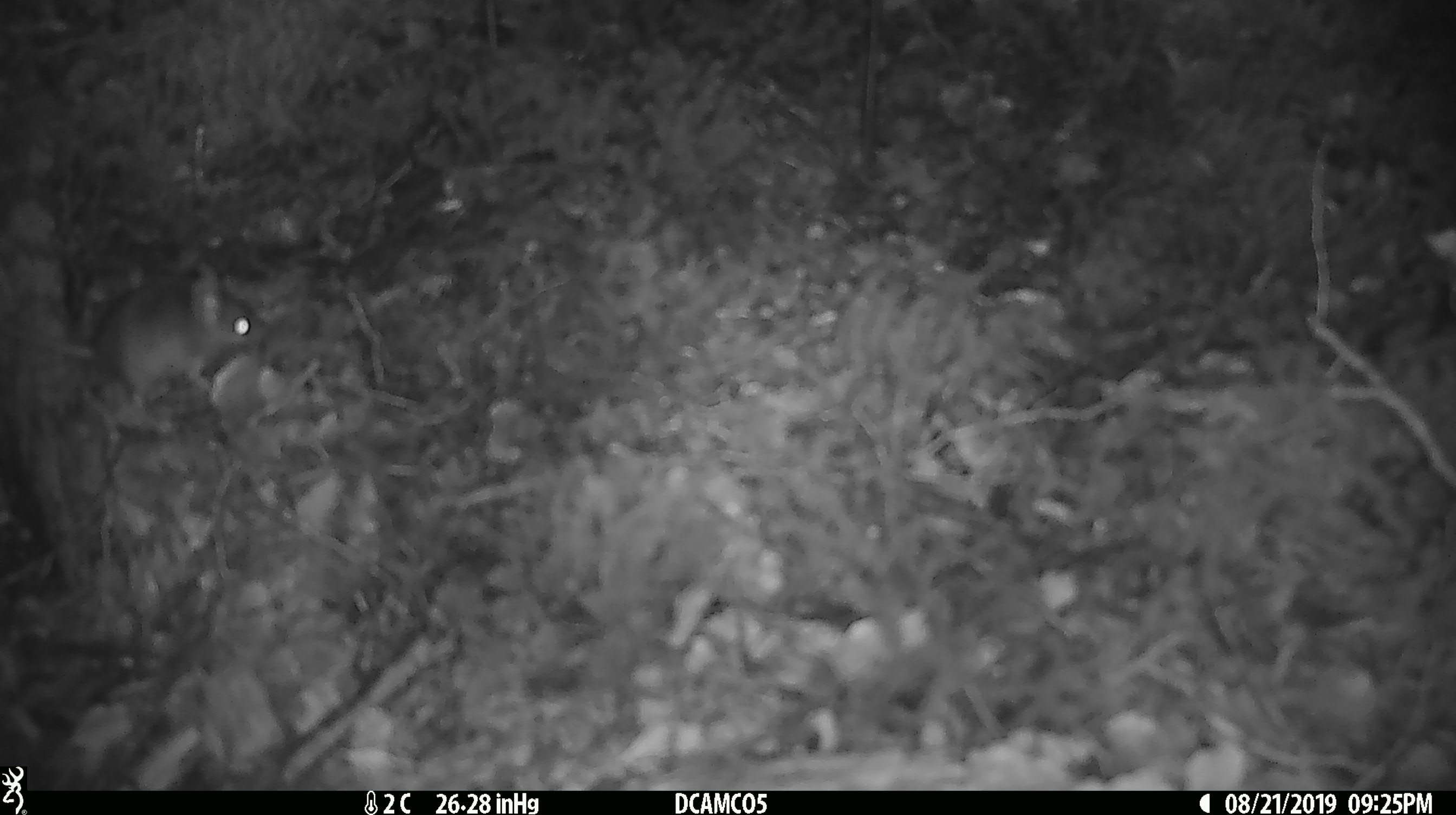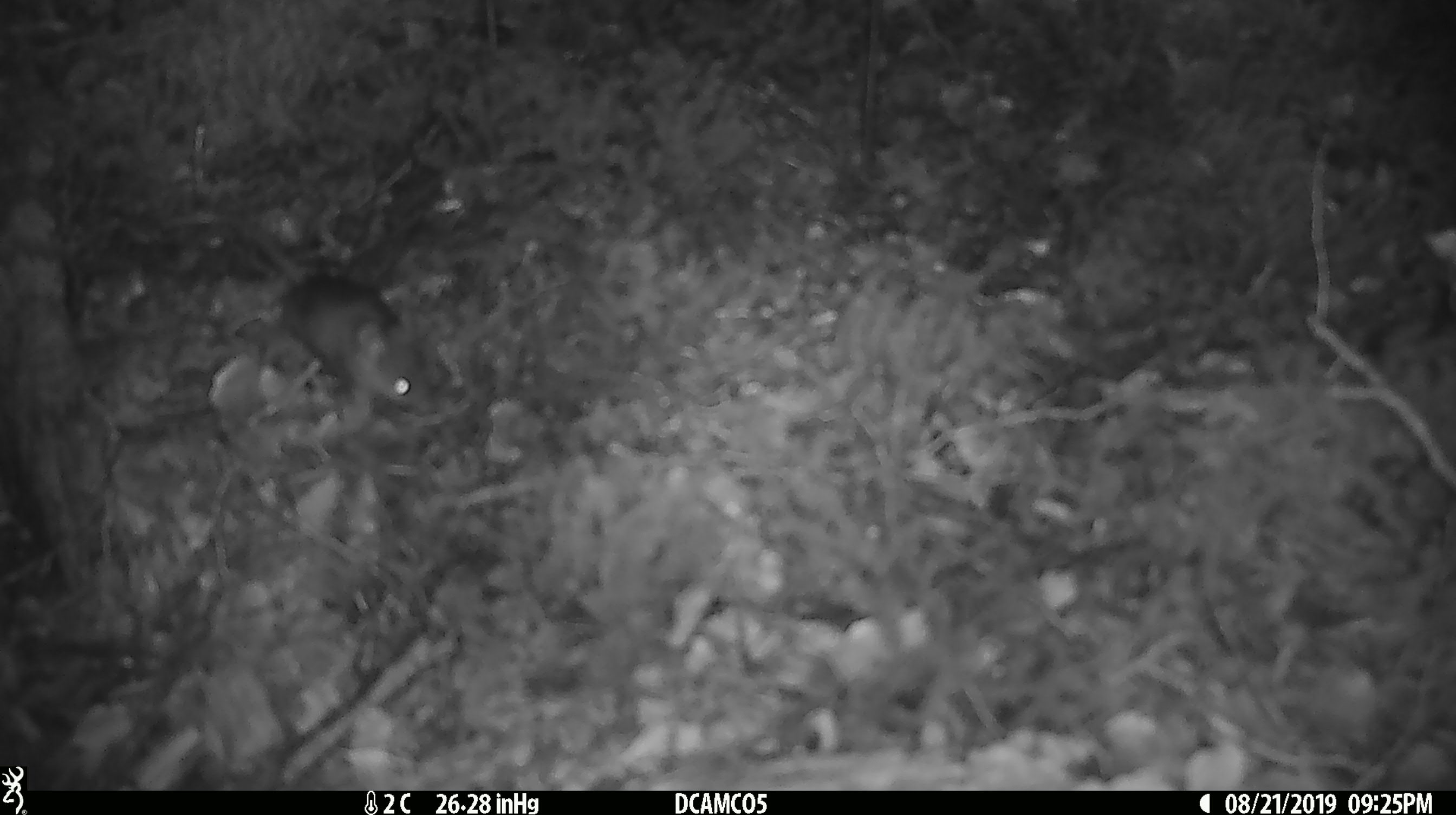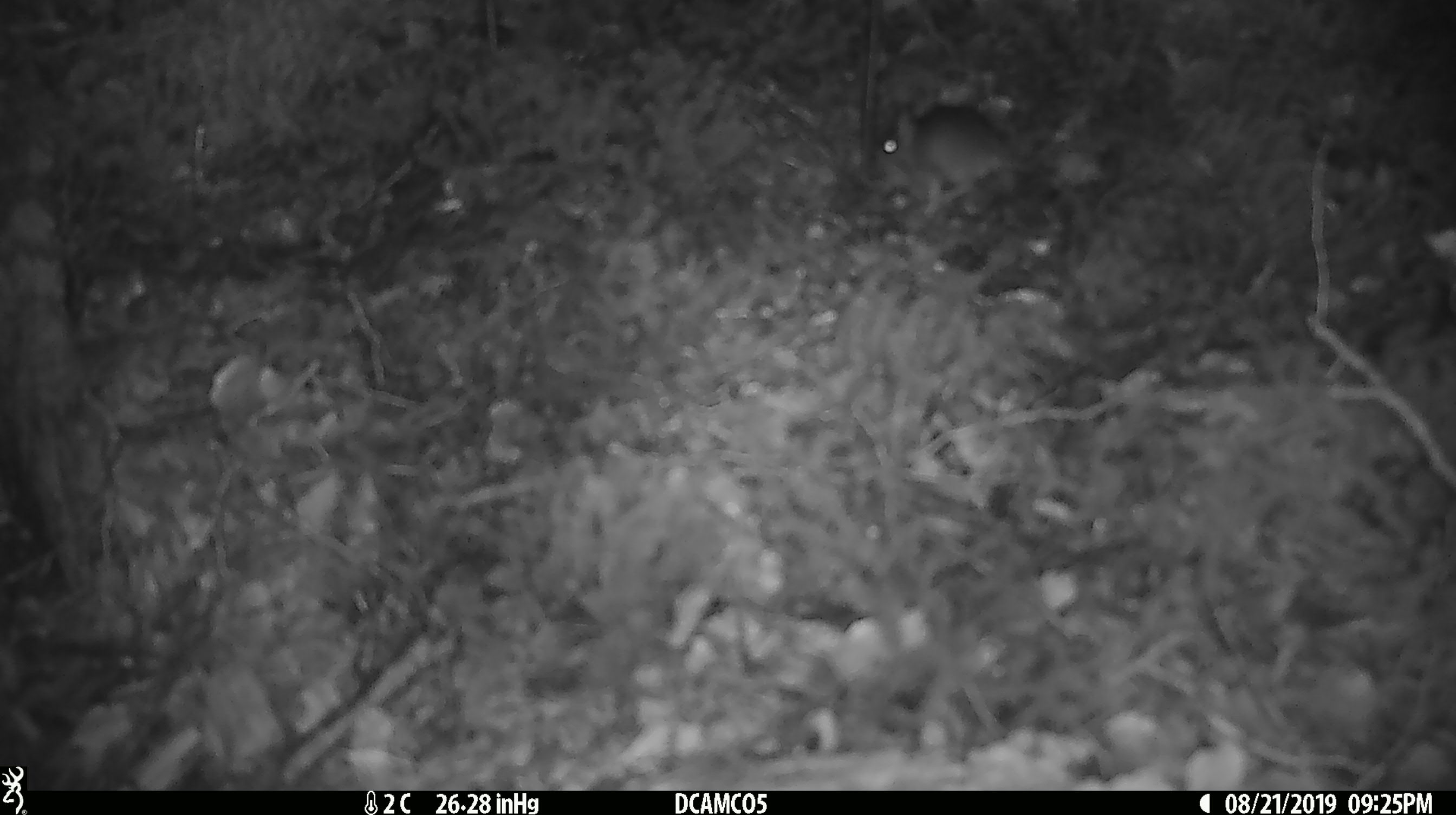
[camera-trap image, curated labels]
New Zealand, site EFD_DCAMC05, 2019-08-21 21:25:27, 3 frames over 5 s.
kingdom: Animalia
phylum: Chordata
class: Mammalia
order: Rodentia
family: Muridae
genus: Mus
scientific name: Mus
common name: mouse